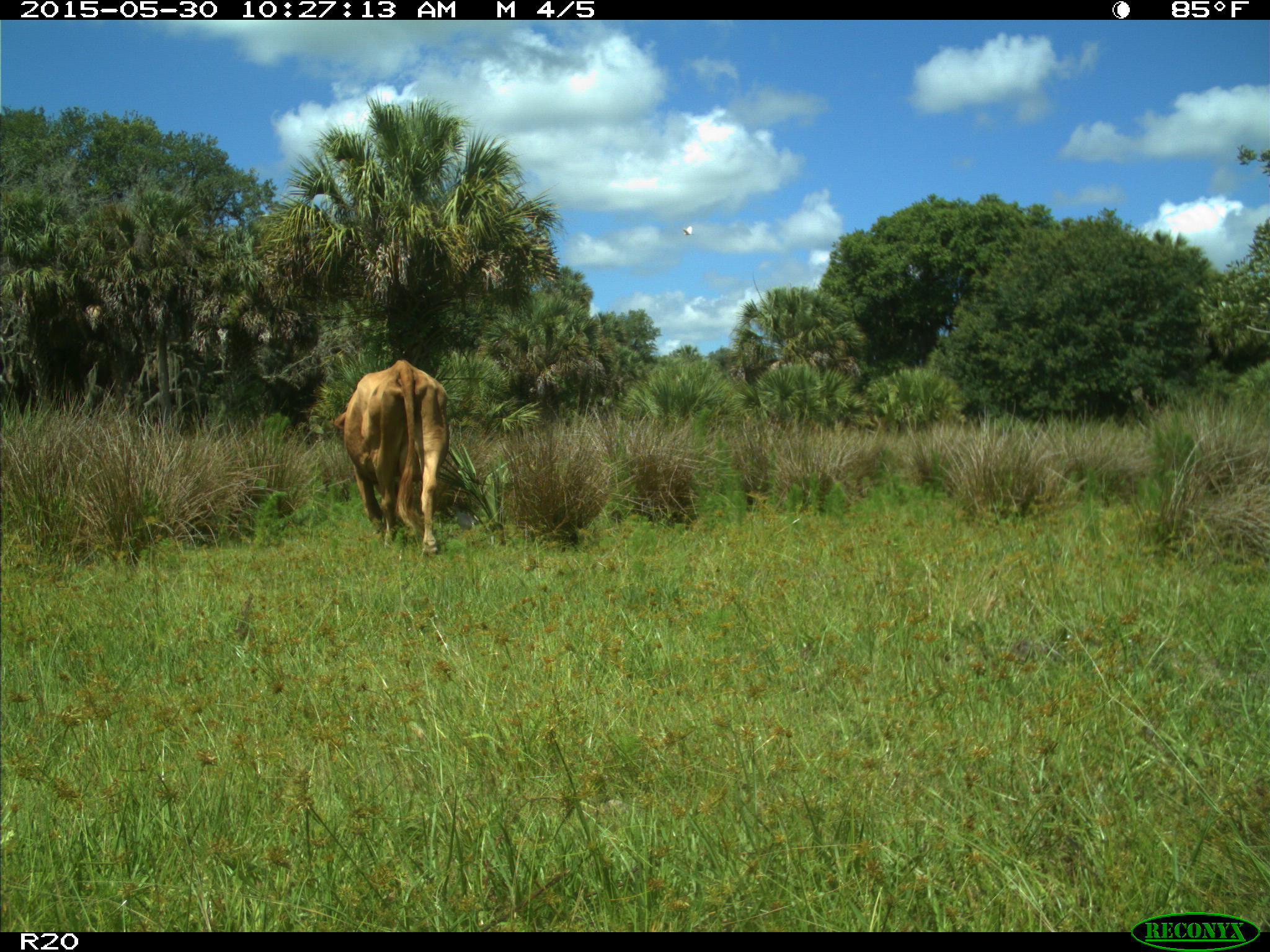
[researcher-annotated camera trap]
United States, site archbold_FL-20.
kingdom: Animalia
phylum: Chordata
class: Mammalia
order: Artiodactyla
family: Bovidae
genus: Bos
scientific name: Bos taurus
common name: domestic cow